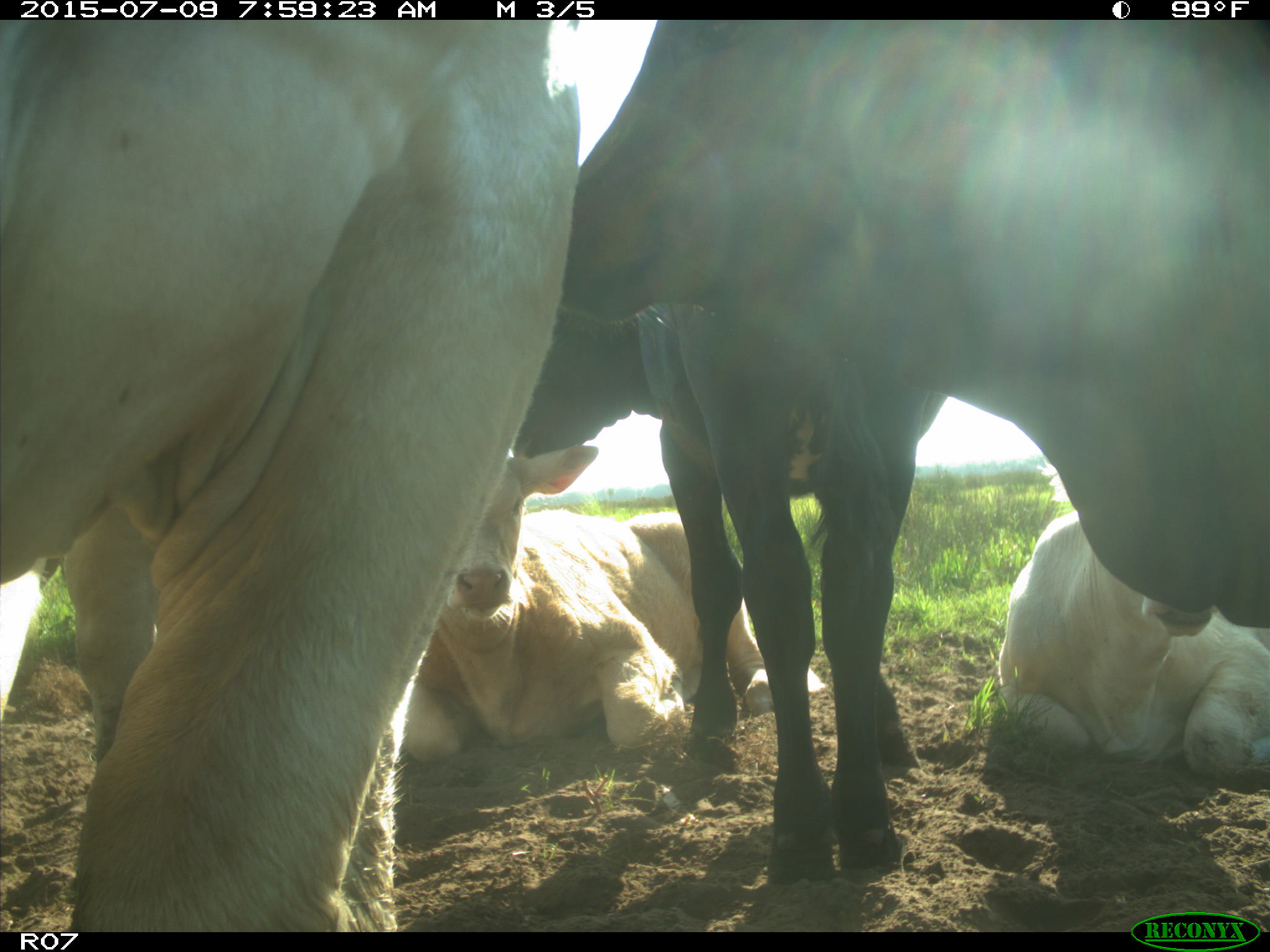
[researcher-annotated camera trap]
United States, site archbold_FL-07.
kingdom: Animalia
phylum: Chordata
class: Mammalia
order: Artiodactyla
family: Bovidae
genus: Bos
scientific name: Bos taurus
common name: domestic cow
Bos taurus (domestic cow).